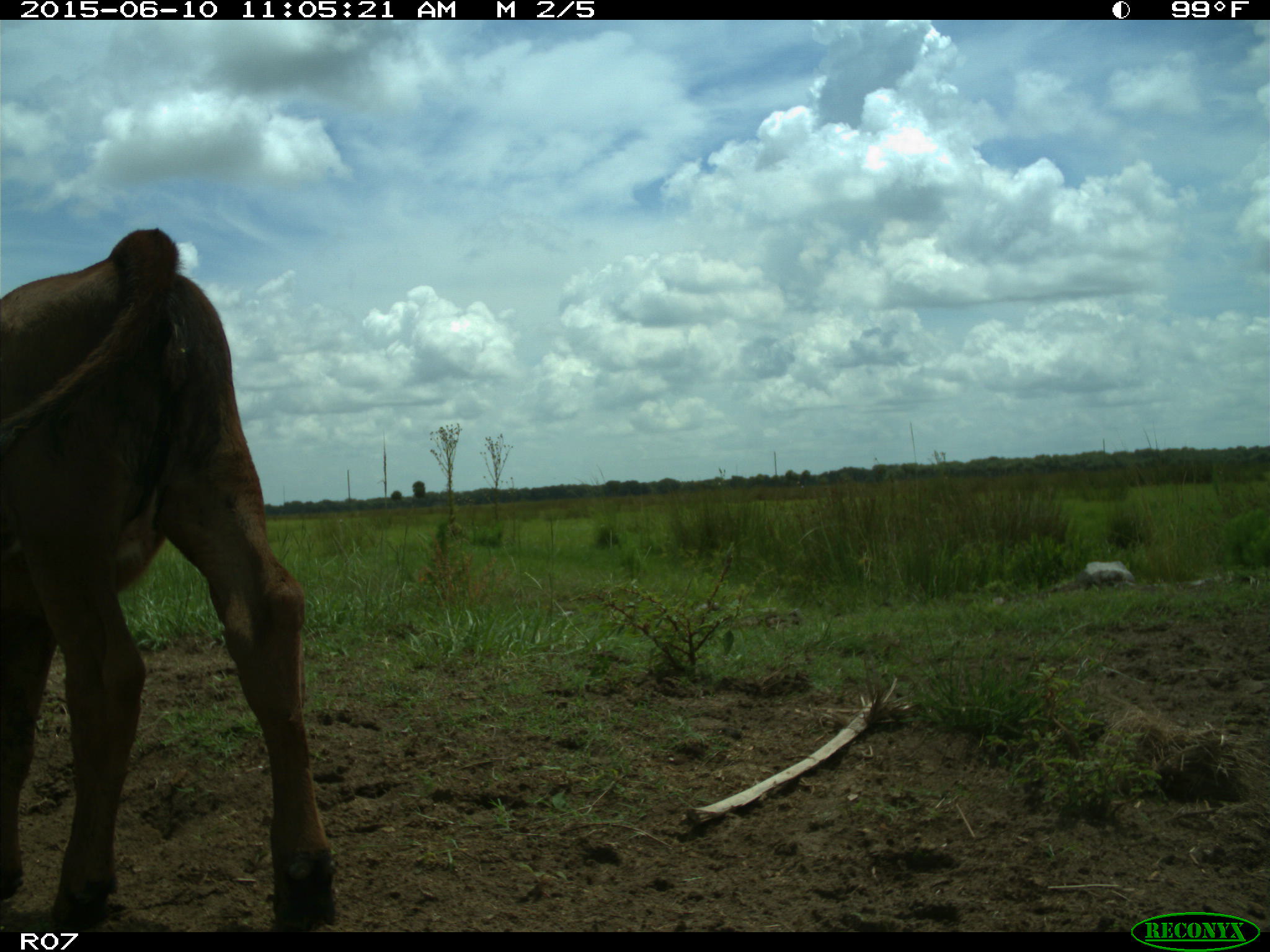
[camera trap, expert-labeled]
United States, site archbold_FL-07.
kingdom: Animalia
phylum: Chordata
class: Mammalia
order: Artiodactyla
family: Bovidae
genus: Bos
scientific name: Bos taurus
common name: domestic cow